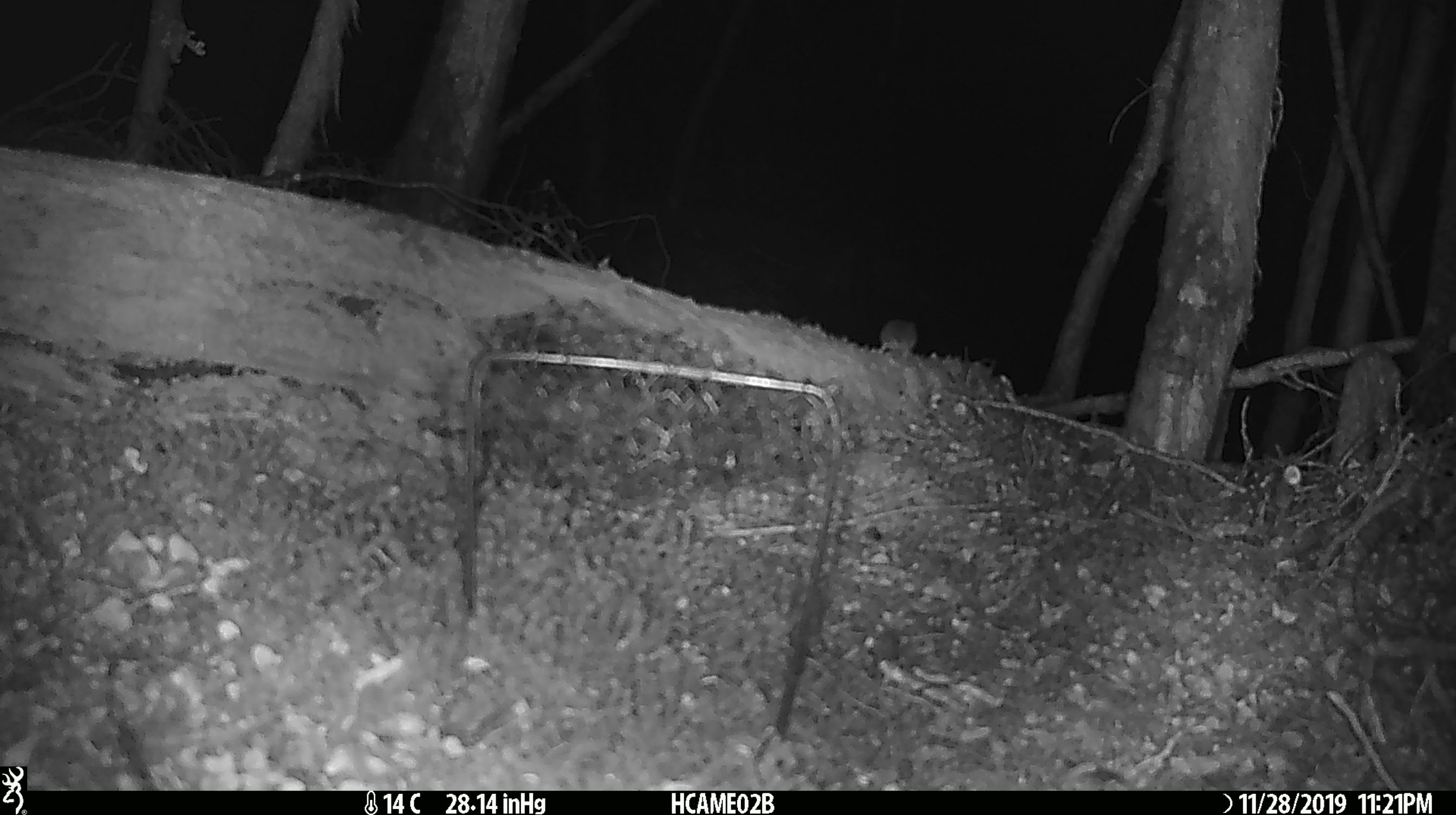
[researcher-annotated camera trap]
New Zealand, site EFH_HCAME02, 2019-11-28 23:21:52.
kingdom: Animalia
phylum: Chordata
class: Mammalia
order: Rodentia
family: Muridae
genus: Mus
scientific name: Mus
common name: mouse